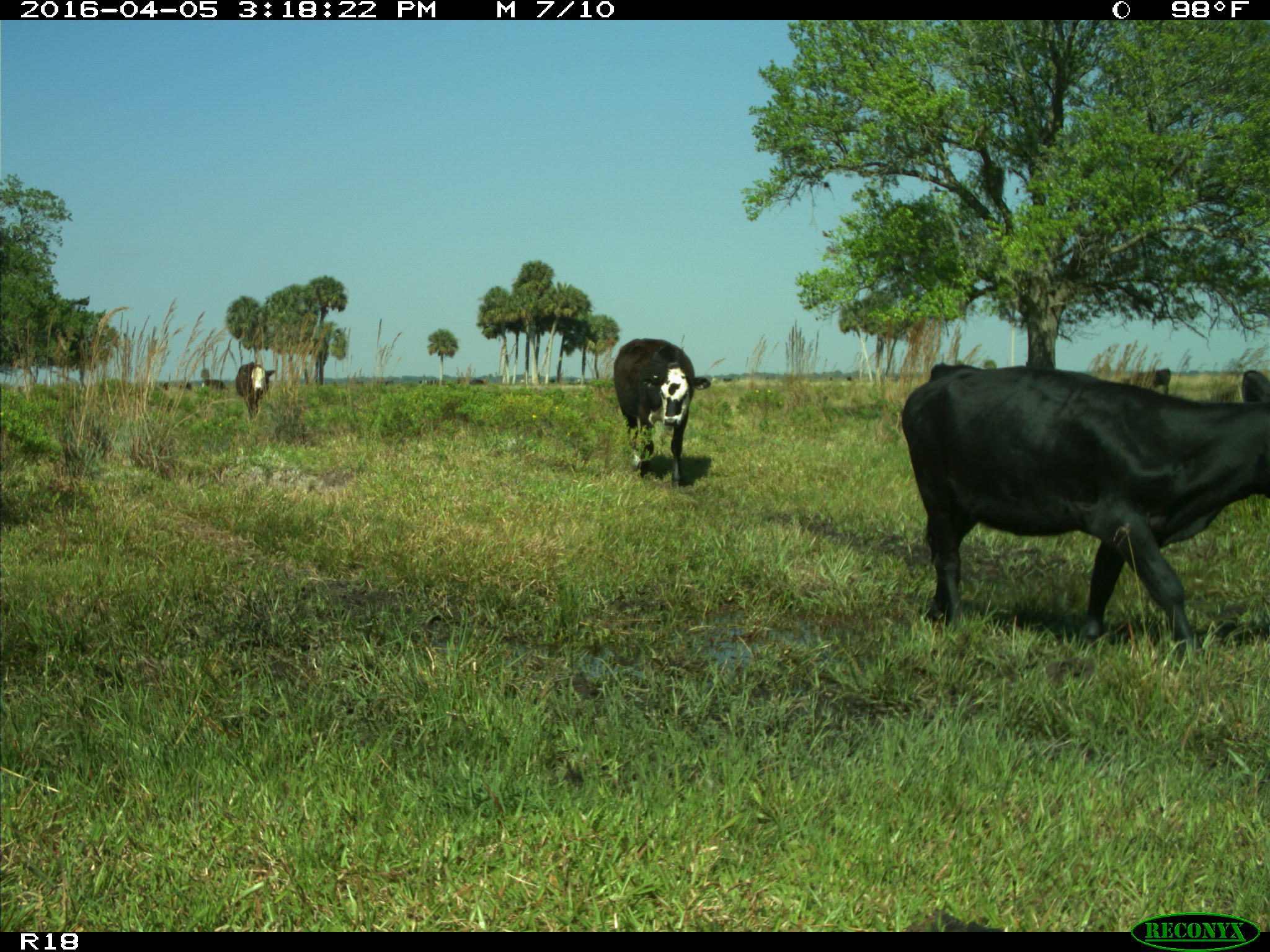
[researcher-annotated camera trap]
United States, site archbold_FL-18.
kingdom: Animalia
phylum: Chordata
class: Mammalia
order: Artiodactyla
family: Bovidae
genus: Bos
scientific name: Bos taurus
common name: domestic cow